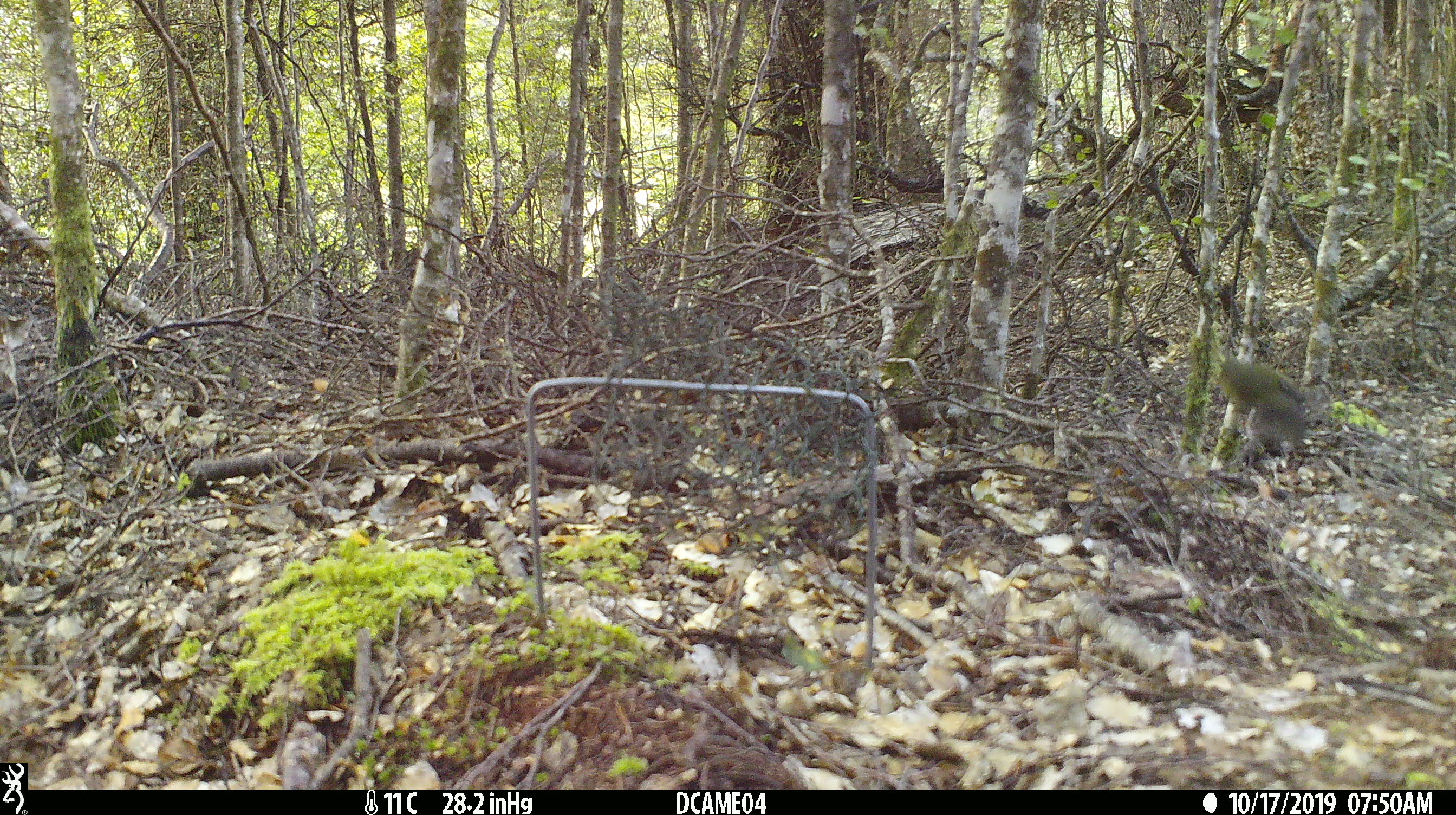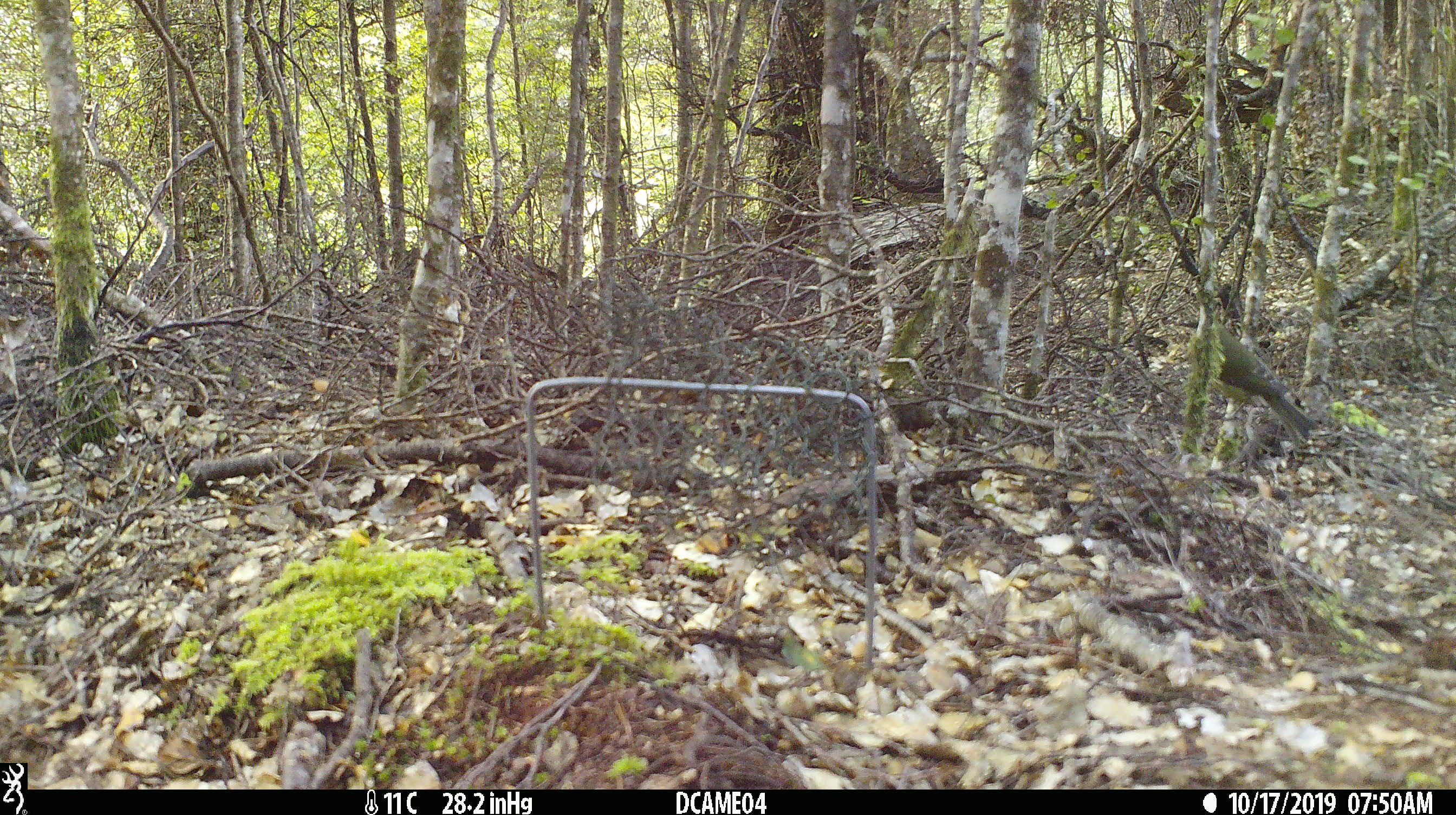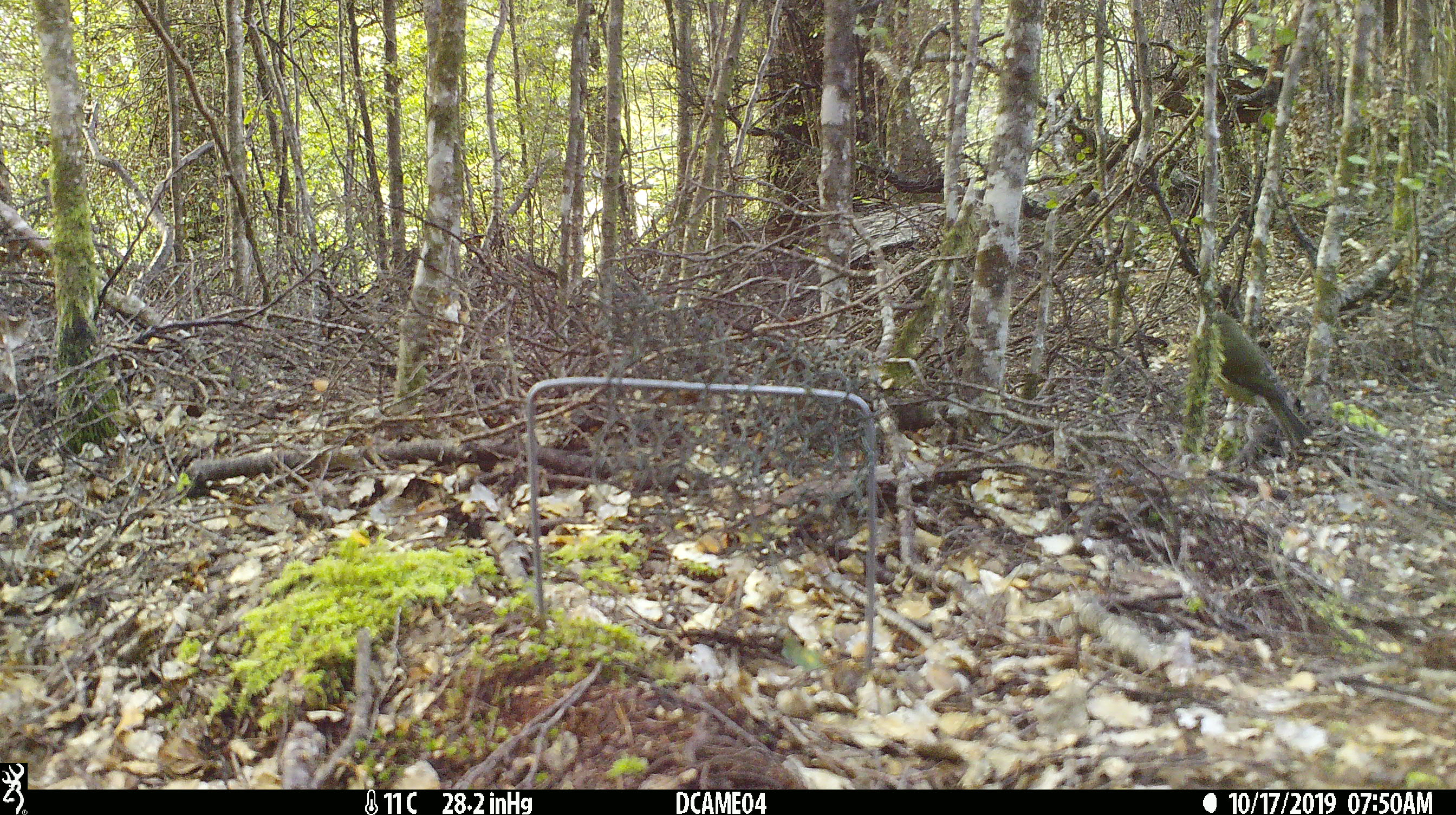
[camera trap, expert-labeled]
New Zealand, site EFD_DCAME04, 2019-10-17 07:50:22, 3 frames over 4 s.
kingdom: Animalia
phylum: Chordata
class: Aves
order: Passeriformes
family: Meliphagidae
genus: Anthornis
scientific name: Anthornis melanura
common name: new zealand bellbird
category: bellbird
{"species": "bellbird (new zealand bellbird) (Anthornis melanura)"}